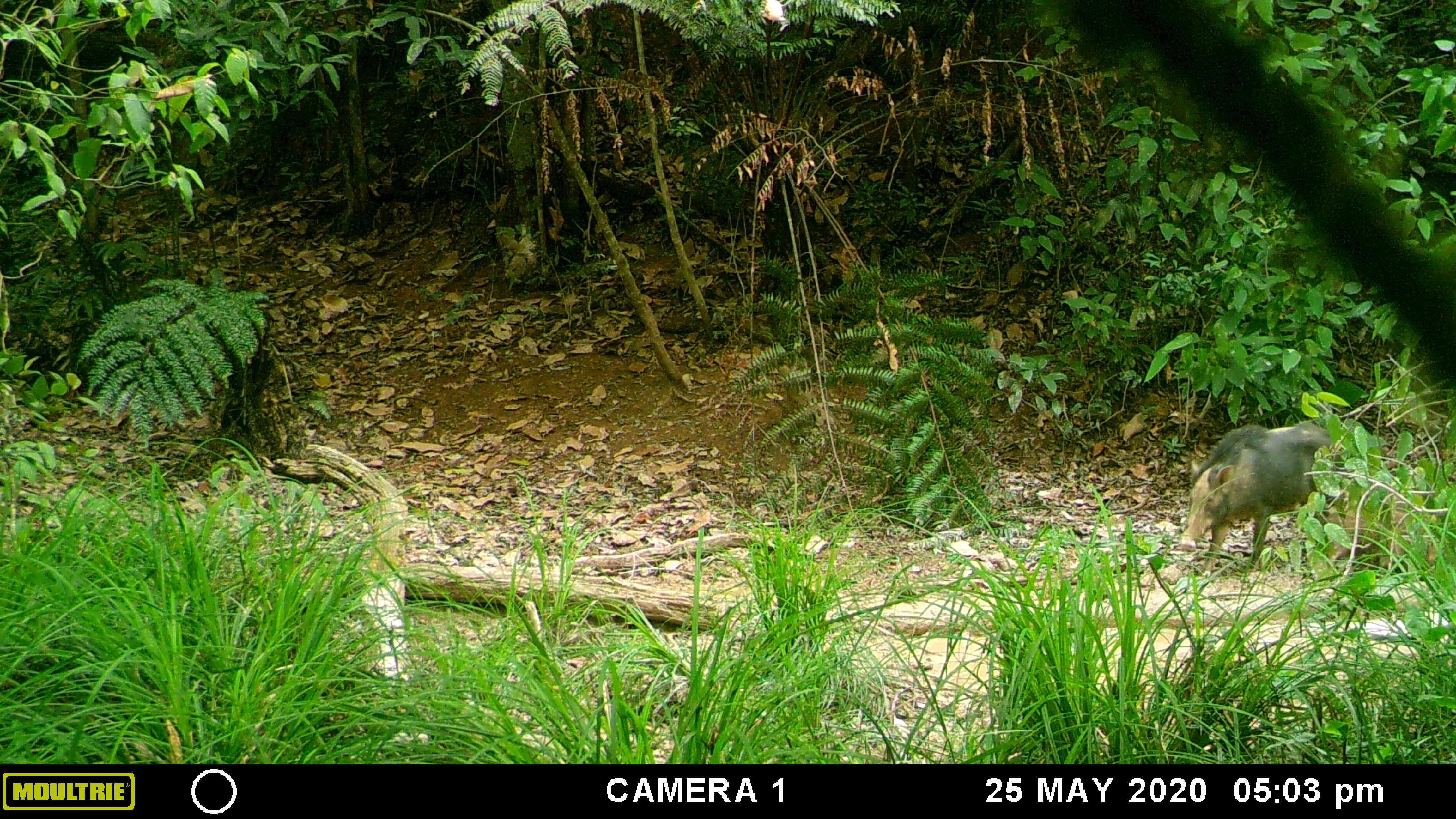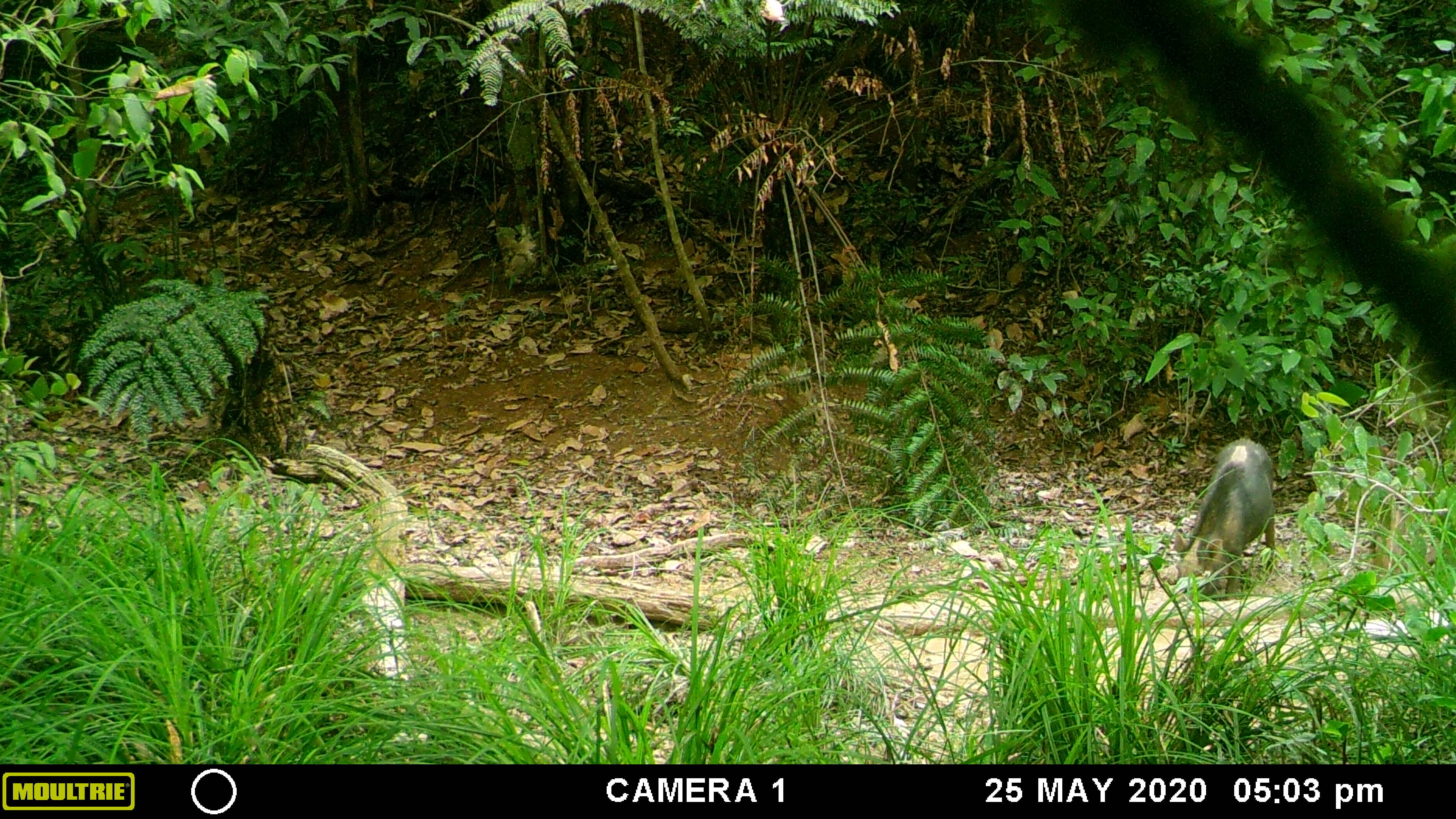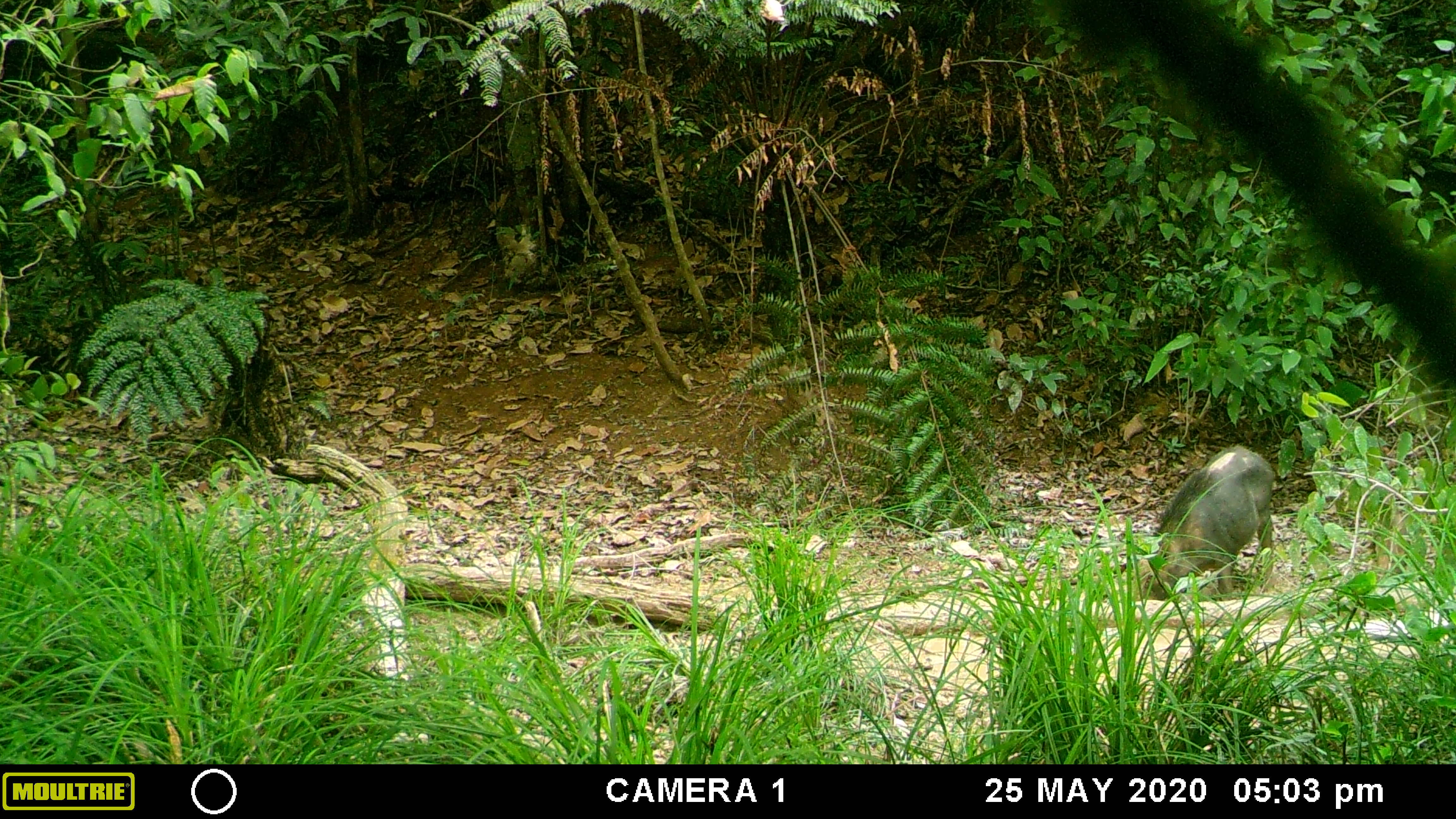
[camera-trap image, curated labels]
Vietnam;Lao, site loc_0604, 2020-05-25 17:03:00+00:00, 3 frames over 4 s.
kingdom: Animalia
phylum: Chordata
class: Mammalia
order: Artiodactyla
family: Suidae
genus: Sus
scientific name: Sus scrofa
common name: eurasian wild pig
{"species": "eurasian wild pig (Sus scrofa)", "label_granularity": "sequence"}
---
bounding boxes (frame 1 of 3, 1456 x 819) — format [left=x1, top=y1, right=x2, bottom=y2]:
eurasian wild pig: [left=1177, top=422, right=1344, bottom=579]; [left=1315, top=488, right=1451, bottom=573]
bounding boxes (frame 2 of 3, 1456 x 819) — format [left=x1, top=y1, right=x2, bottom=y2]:
eurasian wild pig: [left=1173, top=436, right=1276, bottom=603]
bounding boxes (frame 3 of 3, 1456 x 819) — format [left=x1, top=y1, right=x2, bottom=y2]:
eurasian wild pig: [left=1133, top=446, right=1274, bottom=601]